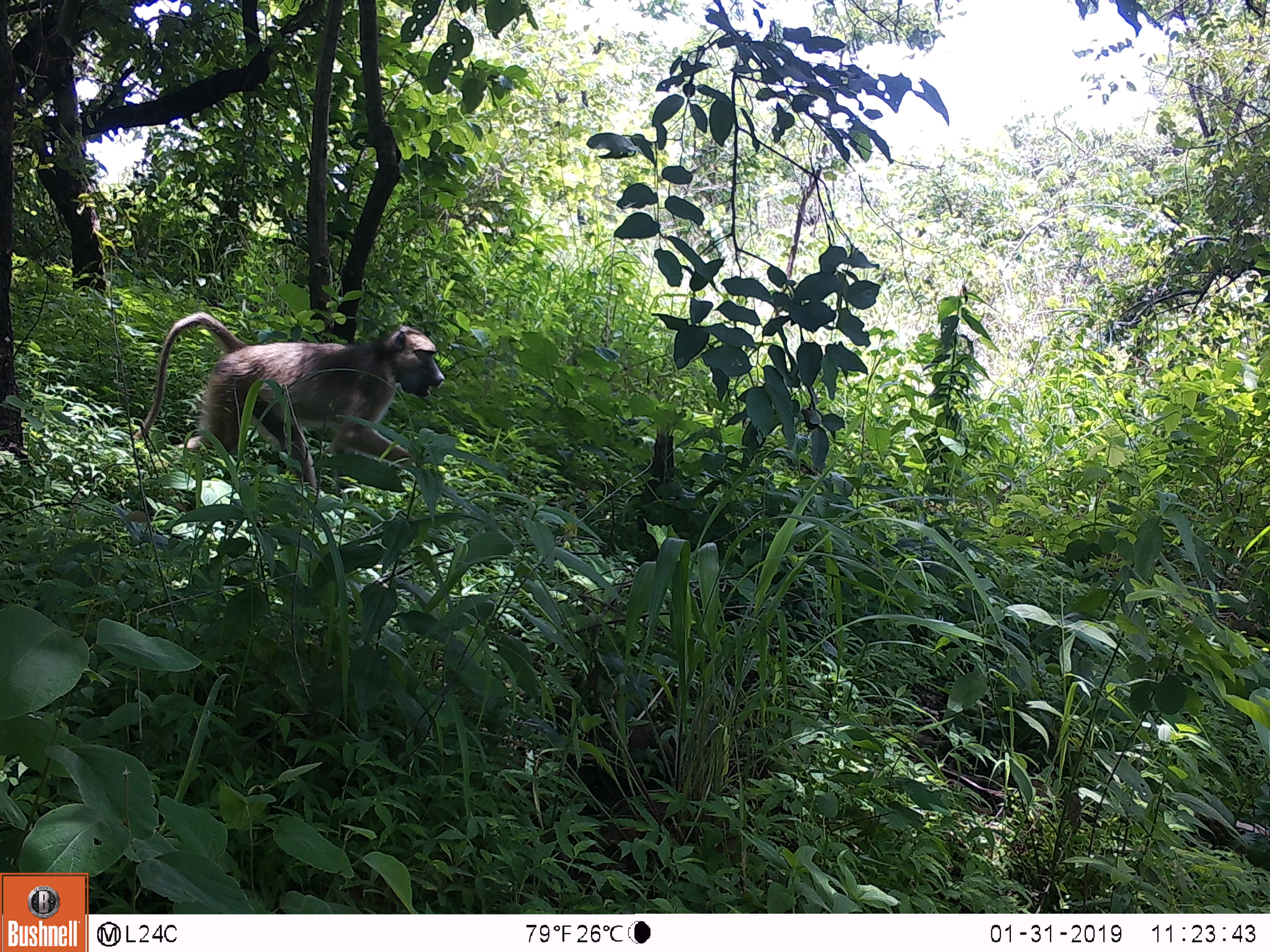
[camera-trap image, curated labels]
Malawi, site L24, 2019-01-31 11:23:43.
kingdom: Animalia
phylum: Chordata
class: Mammalia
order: Primates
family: Cercopithecidae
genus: Papio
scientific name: Papio cynocephalus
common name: yellow baboon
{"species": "yellow baboon (Papio cynocephalus)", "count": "1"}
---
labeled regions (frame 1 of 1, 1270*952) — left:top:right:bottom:
yellow baboon: 121:286:459:505